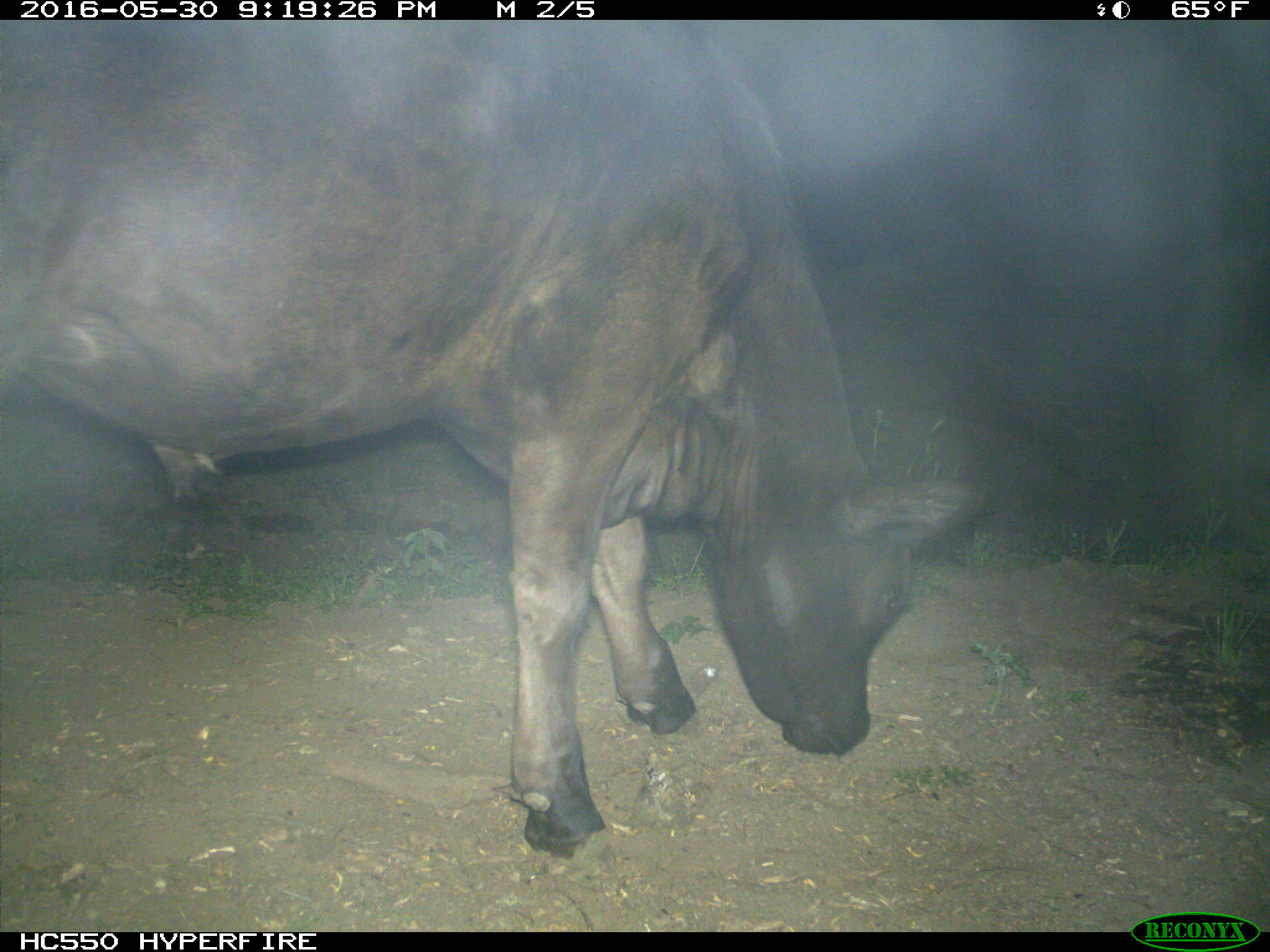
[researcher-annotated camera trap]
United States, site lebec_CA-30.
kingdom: Animalia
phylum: Chordata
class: Mammalia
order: Artiodactyla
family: Bovidae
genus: Bos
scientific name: Bos taurus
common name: domestic cow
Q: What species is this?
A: Bos taurus (domestic cow).